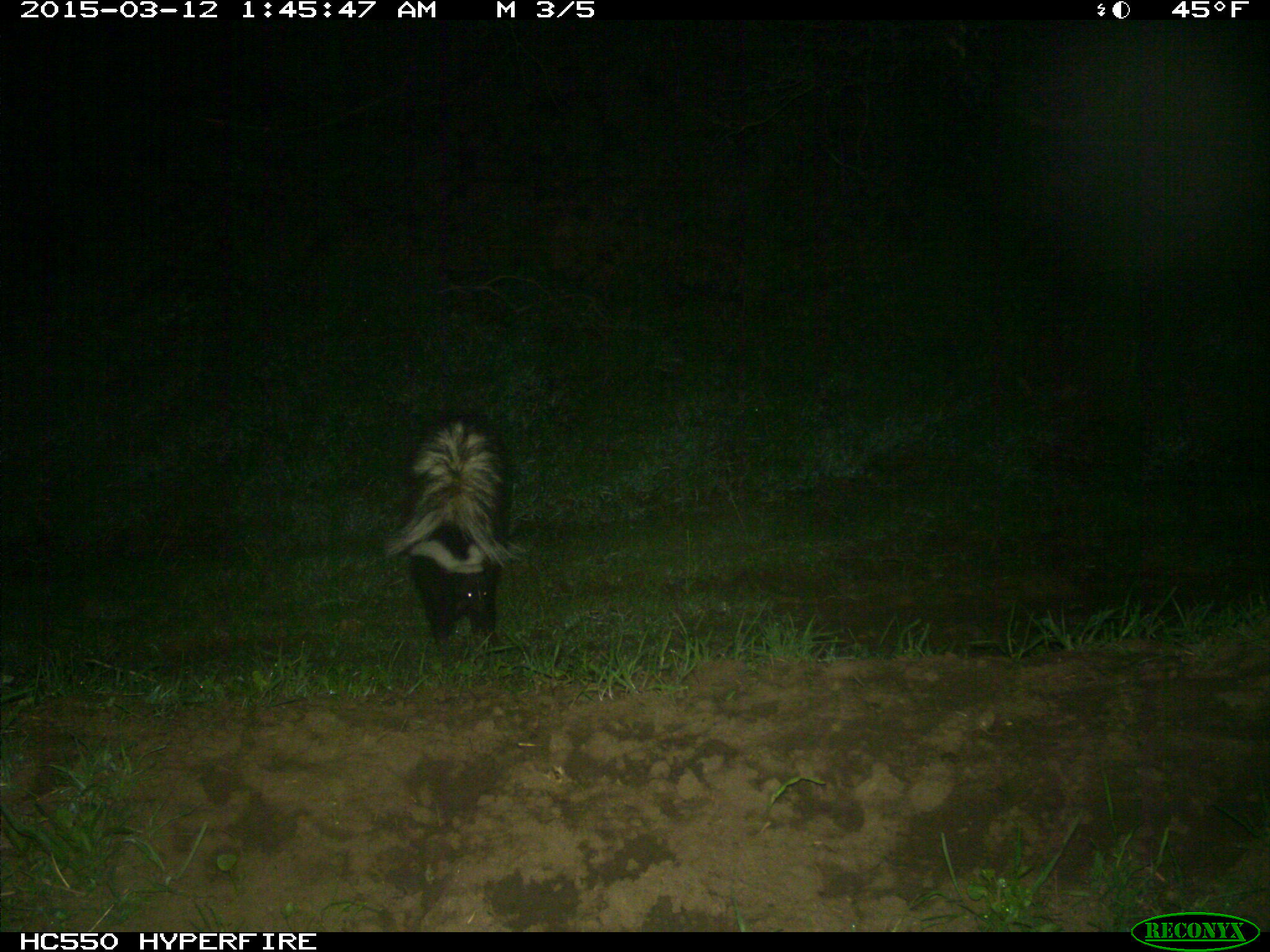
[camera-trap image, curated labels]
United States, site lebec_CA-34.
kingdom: Animalia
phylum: Chordata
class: Mammalia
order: Carnivora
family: Mephitidae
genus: Mephitis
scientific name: Mephitis mephitis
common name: striped skunk